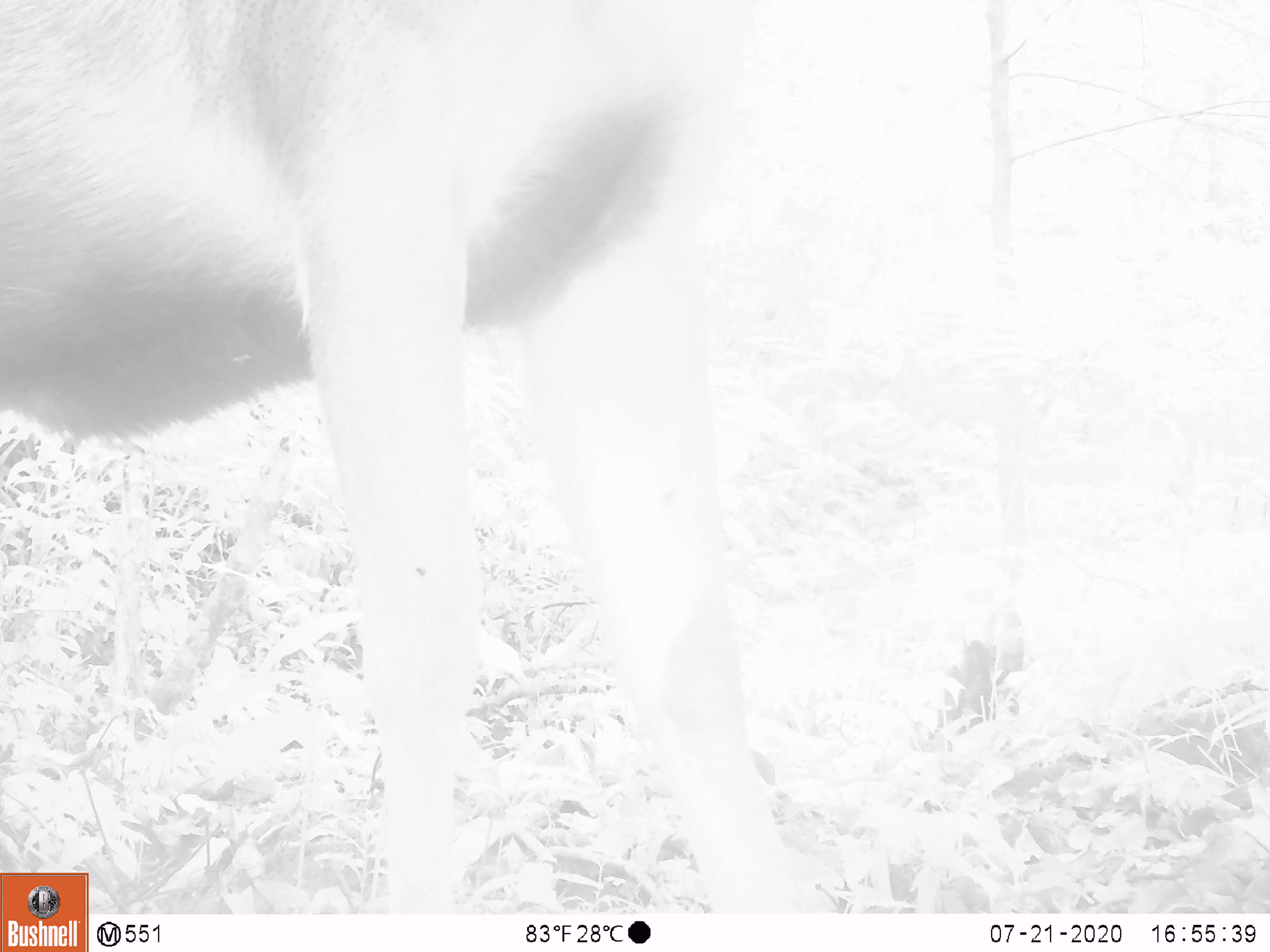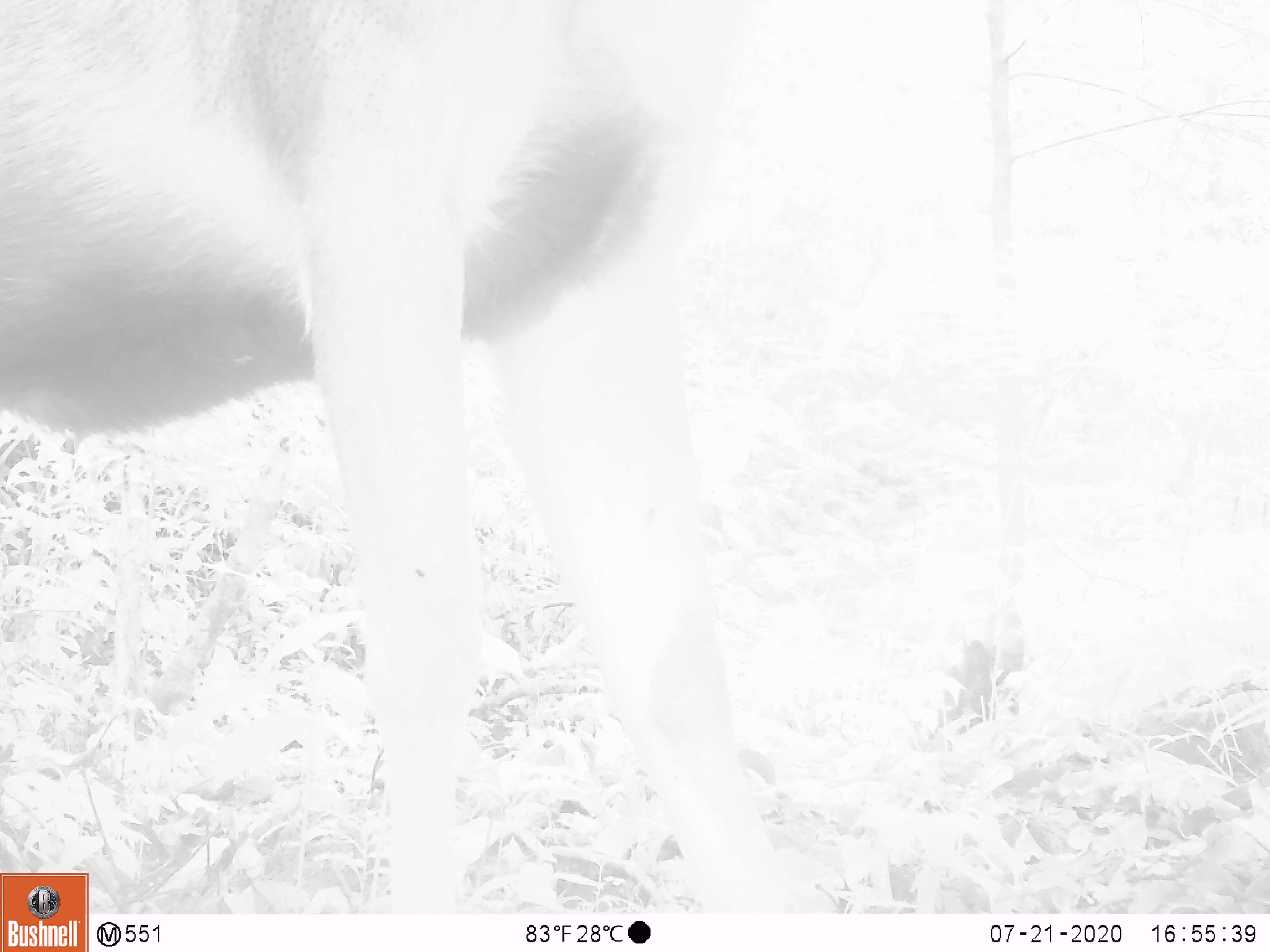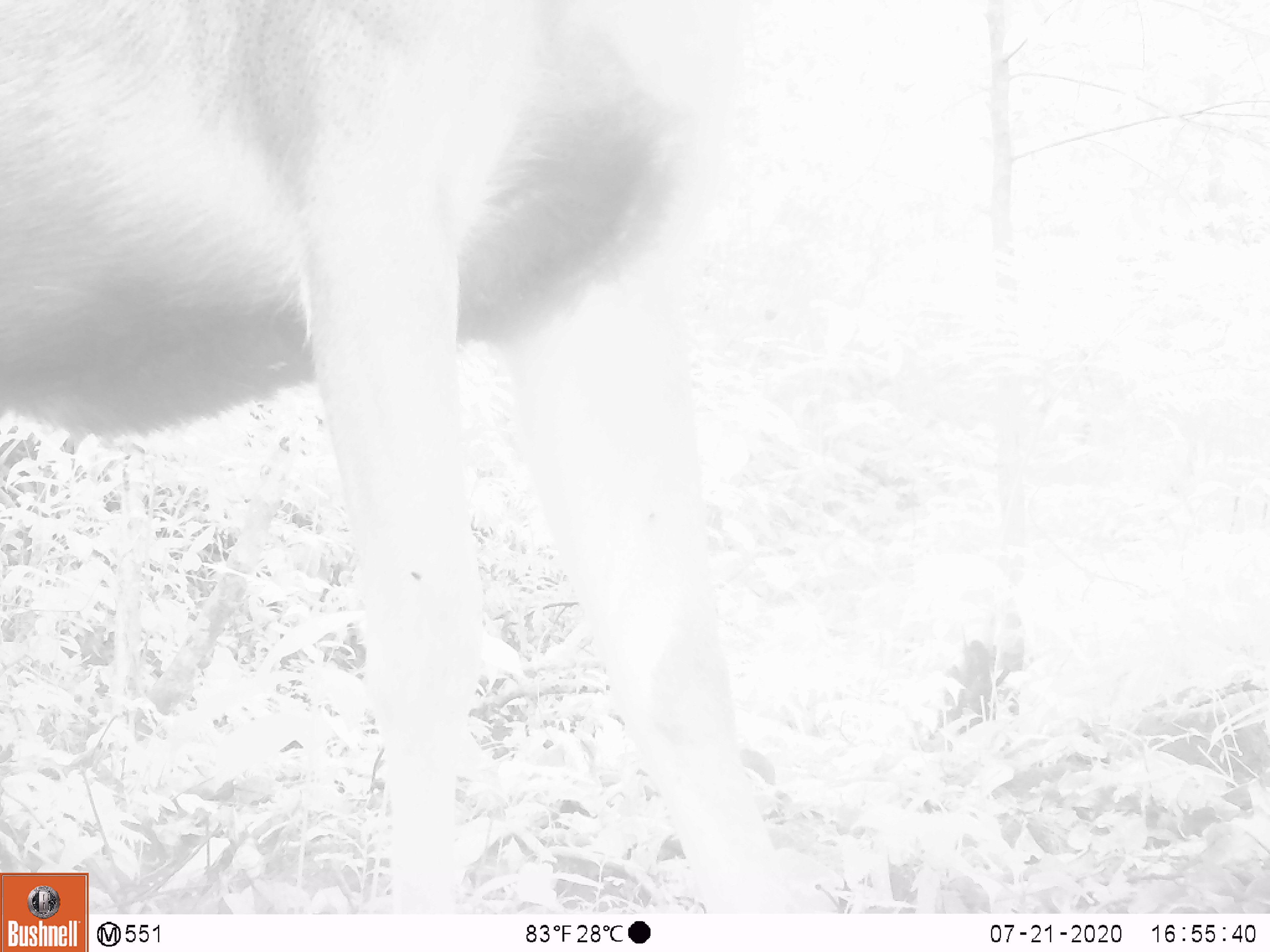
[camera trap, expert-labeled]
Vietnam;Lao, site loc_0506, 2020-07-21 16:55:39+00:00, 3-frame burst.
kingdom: Animalia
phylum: Chordata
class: Mammalia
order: Artiodactyla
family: Cervidae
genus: Rusa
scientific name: Rusa unicolor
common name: sambar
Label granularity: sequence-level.